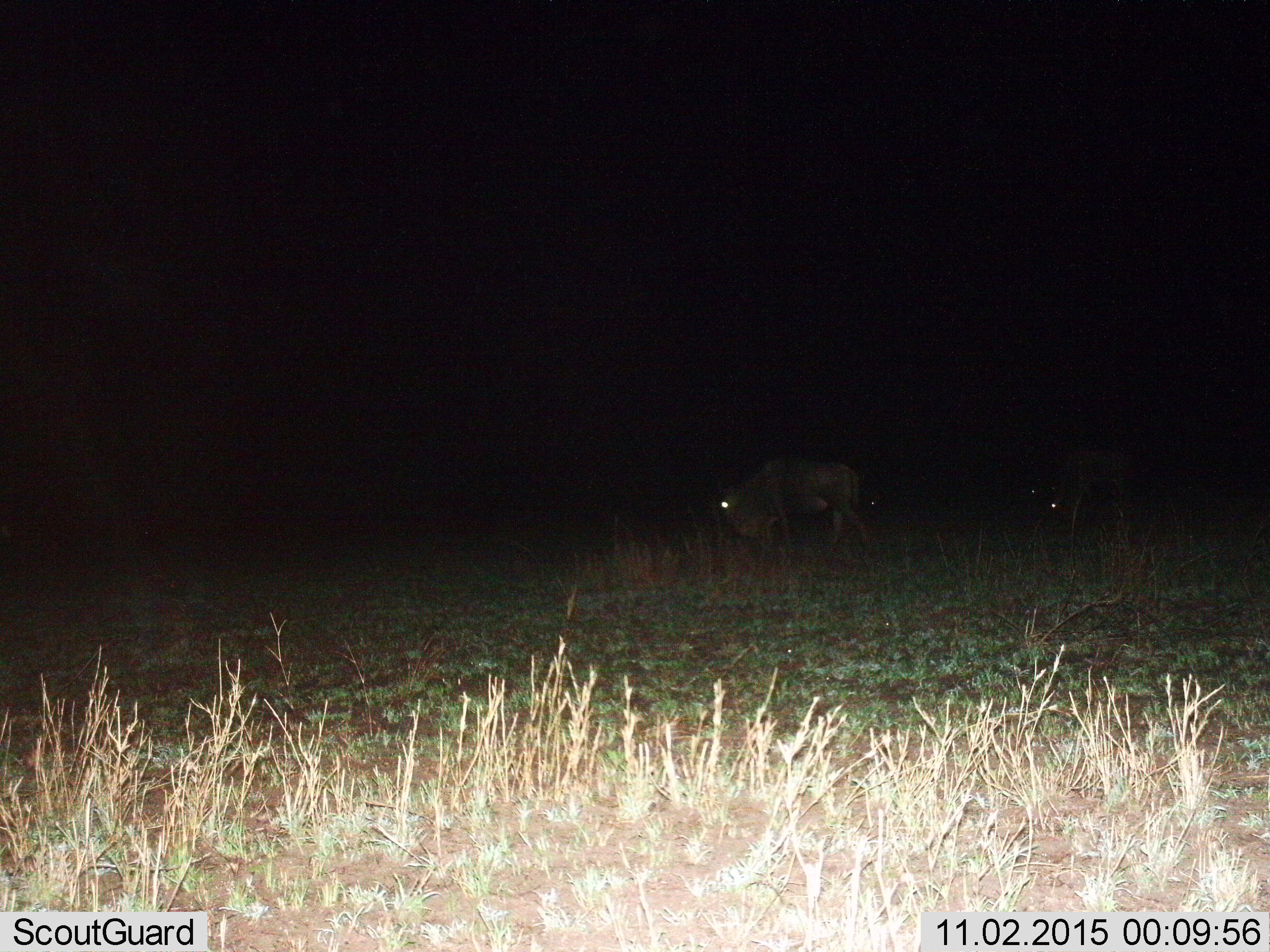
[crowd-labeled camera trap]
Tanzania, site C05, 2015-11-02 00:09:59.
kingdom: Animalia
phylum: Chordata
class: Mammalia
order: Artiodactyla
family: Bovidae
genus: Connochaetes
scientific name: Connochaetes taurinus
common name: blue wildebeest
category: wildebeest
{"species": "wildebeest (blue wildebeest) (Connochaetes taurinus)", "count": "1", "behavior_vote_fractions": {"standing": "22%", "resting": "0%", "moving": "44%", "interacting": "0%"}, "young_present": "0%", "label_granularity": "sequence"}